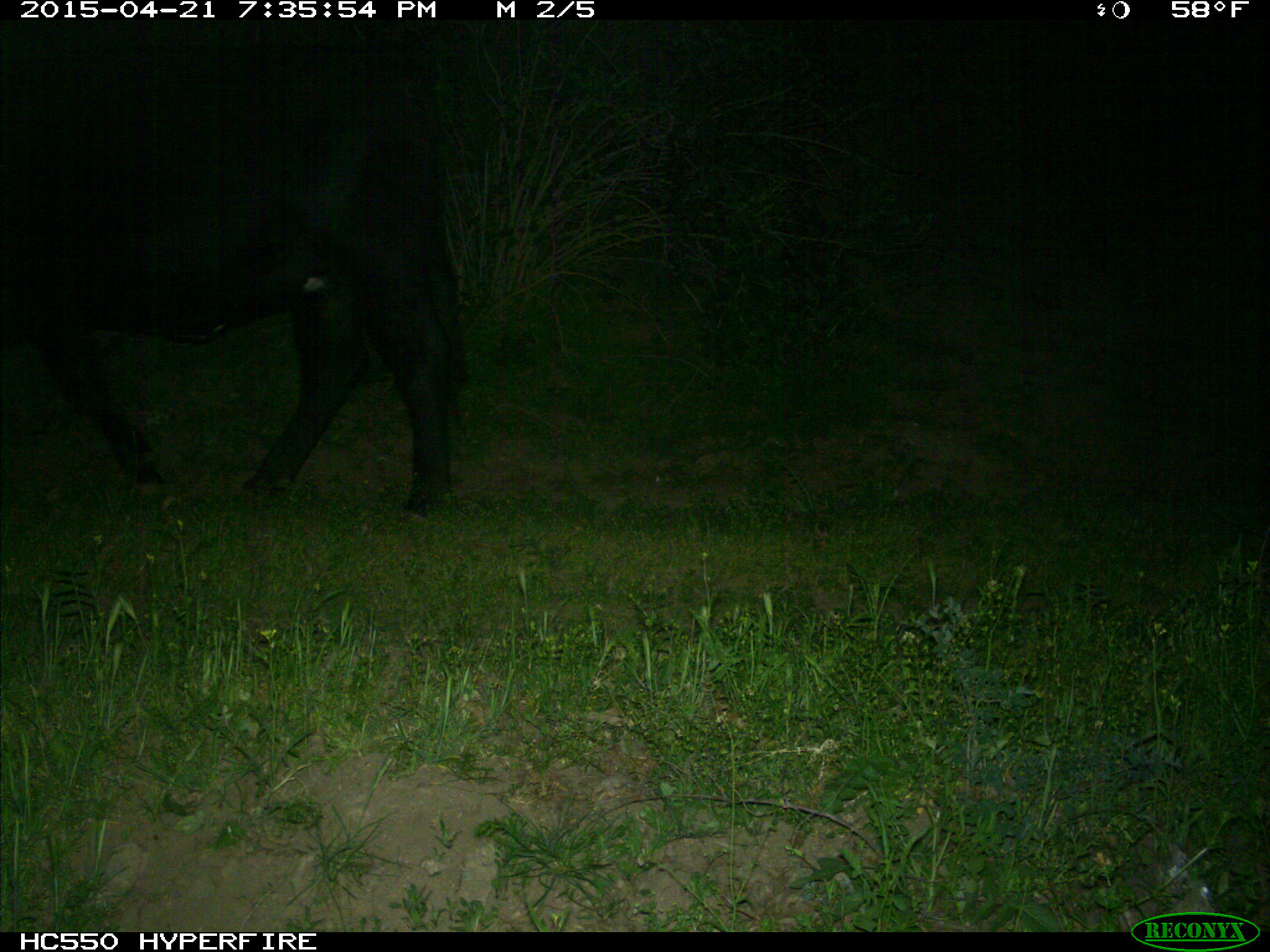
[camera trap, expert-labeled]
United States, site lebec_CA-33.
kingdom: Animalia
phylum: Chordata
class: Mammalia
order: Artiodactyla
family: Bovidae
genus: Bos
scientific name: Bos taurus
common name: domestic cow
Bos taurus (domestic cow).